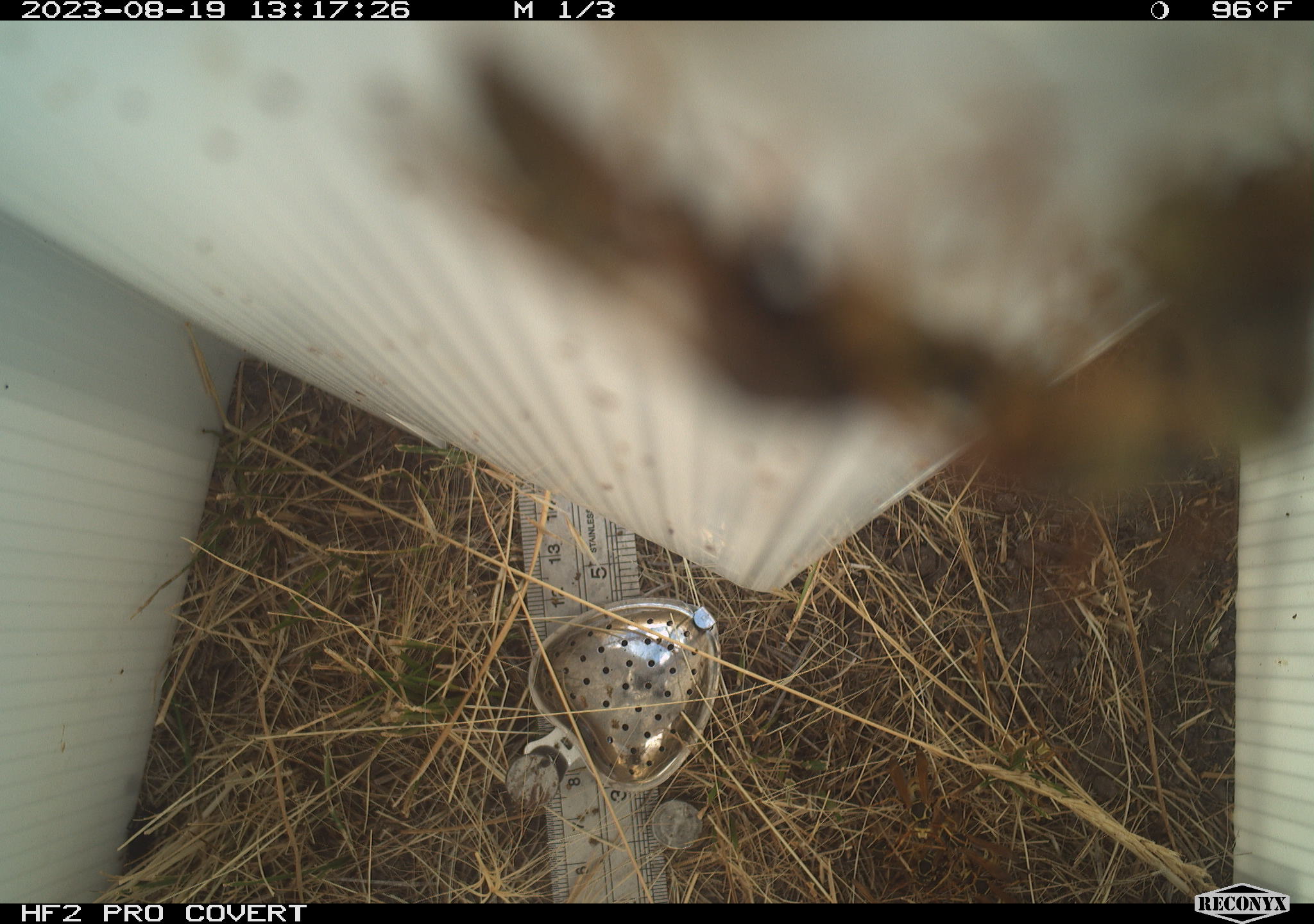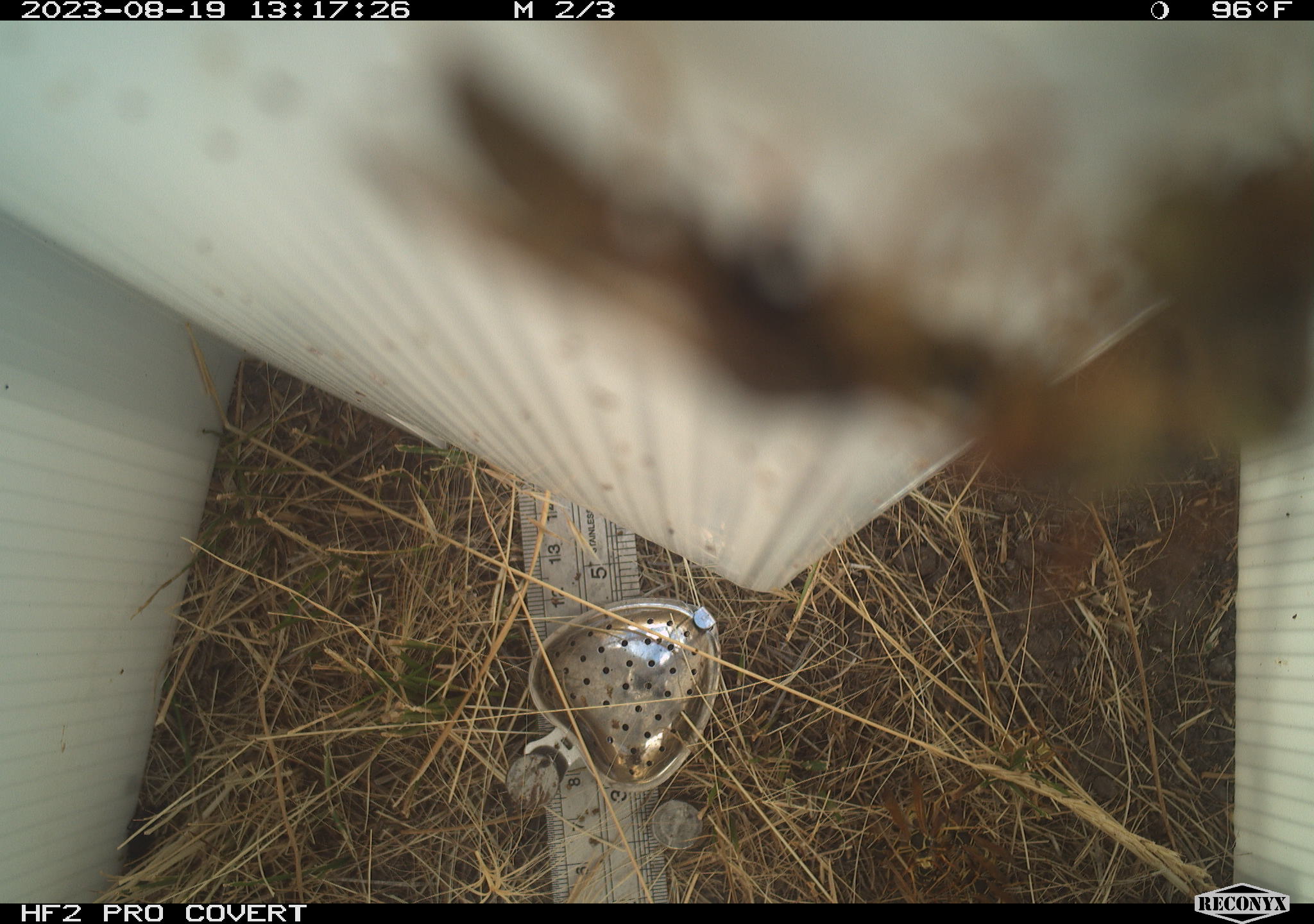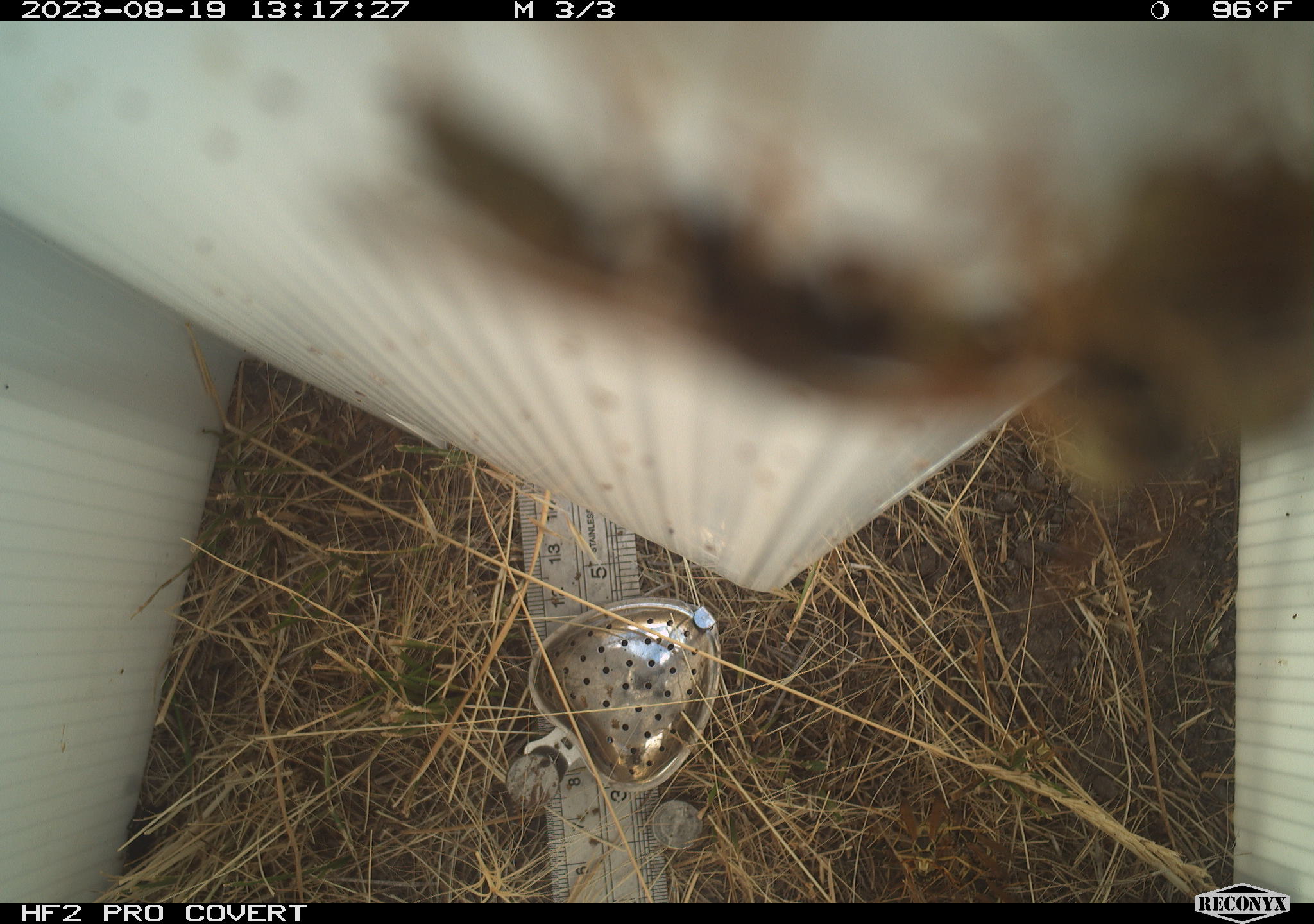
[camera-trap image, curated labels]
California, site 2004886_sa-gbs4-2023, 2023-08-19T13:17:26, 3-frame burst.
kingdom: Animalia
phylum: Arthropoda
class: Insecta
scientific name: Insecta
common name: insect